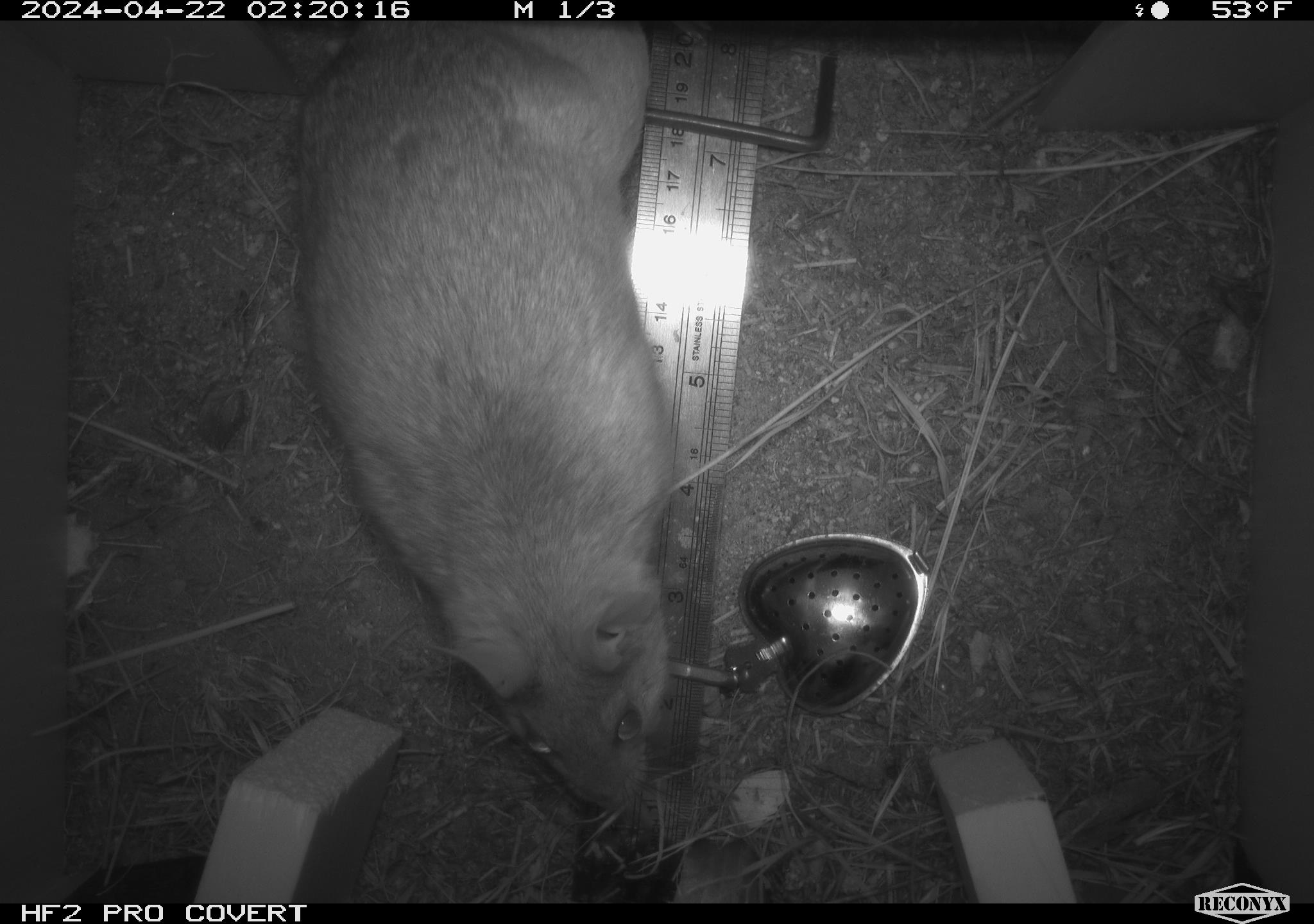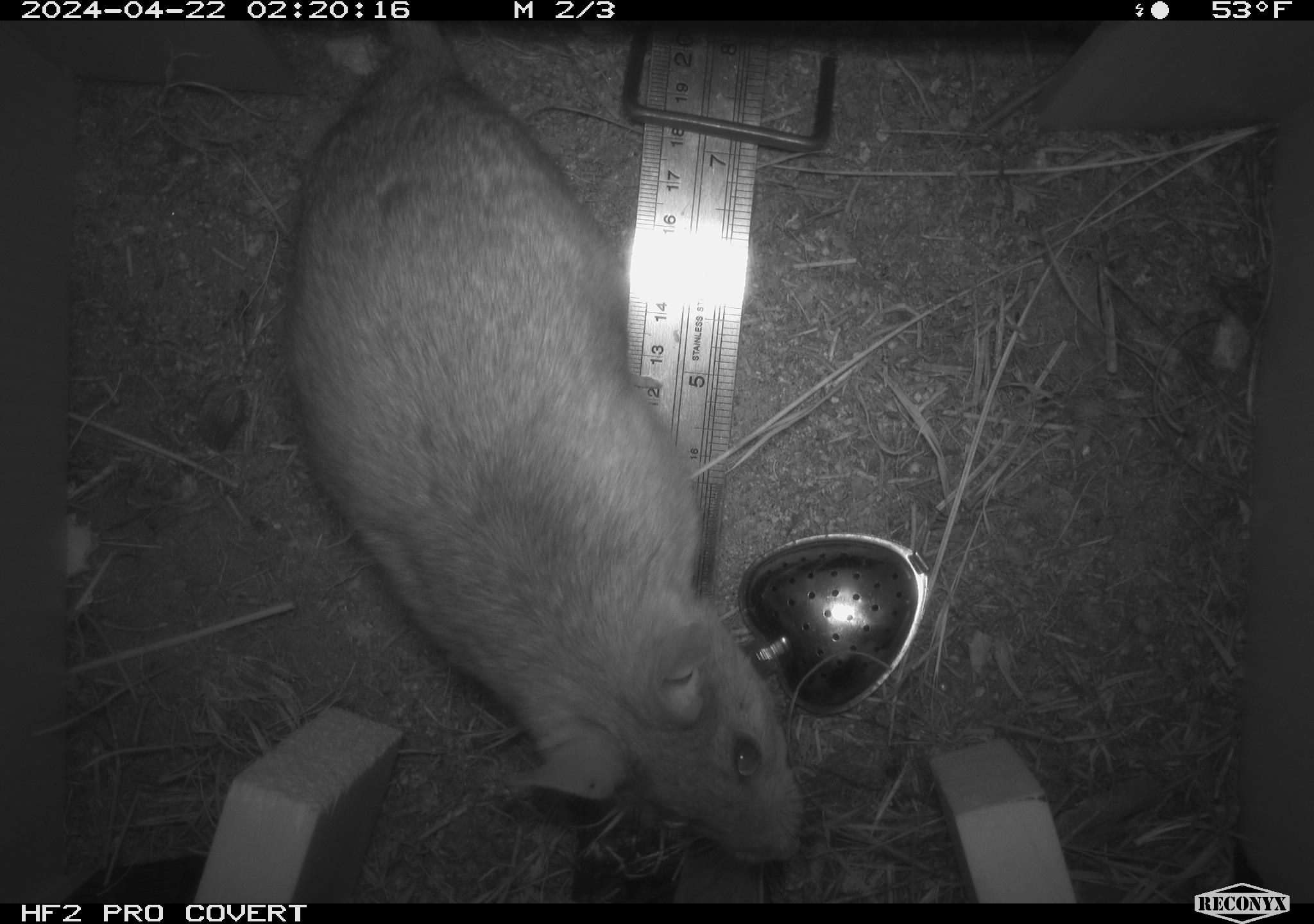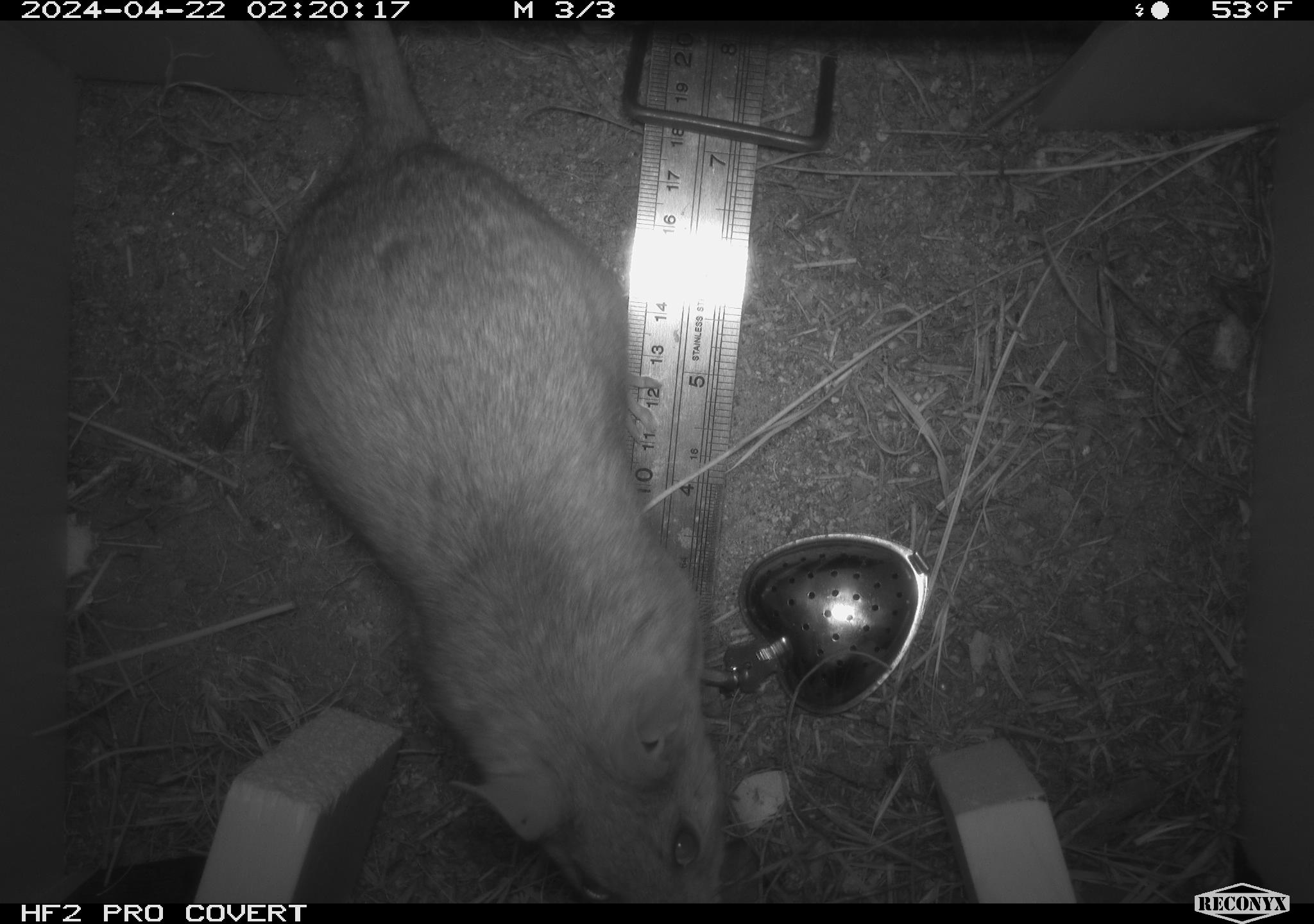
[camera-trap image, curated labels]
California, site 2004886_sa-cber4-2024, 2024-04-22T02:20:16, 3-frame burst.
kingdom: Animalia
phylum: Chordata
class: Mammalia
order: Rodentia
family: Cricetidae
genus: Neotoma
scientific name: Neotoma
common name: pack rat or woodrat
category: neotoma species